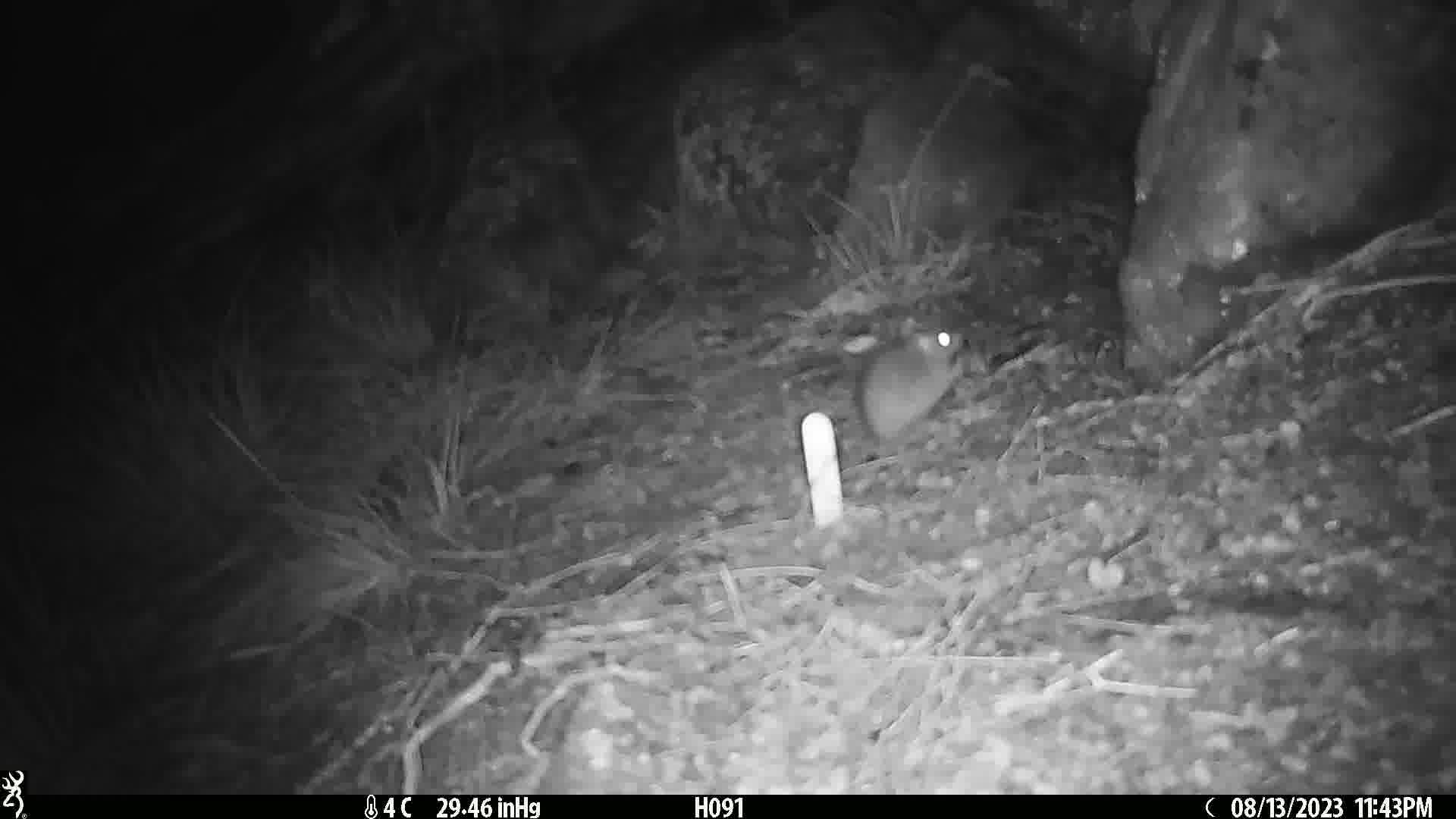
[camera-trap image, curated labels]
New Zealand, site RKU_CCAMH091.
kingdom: Animalia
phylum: Chordata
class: Mammalia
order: Rodentia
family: Muridae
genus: Rattus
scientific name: Rattus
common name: rat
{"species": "rat (Rattus)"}